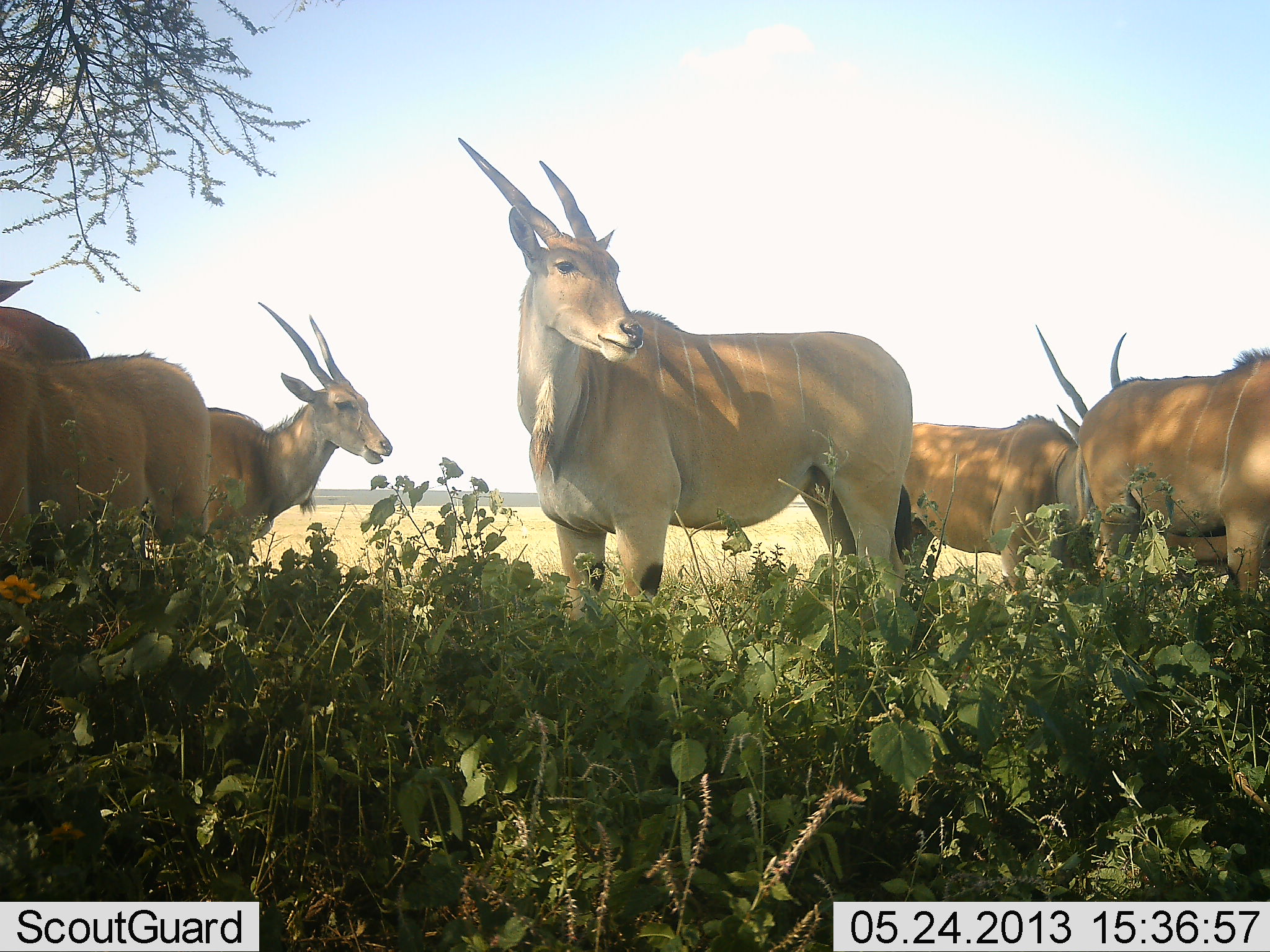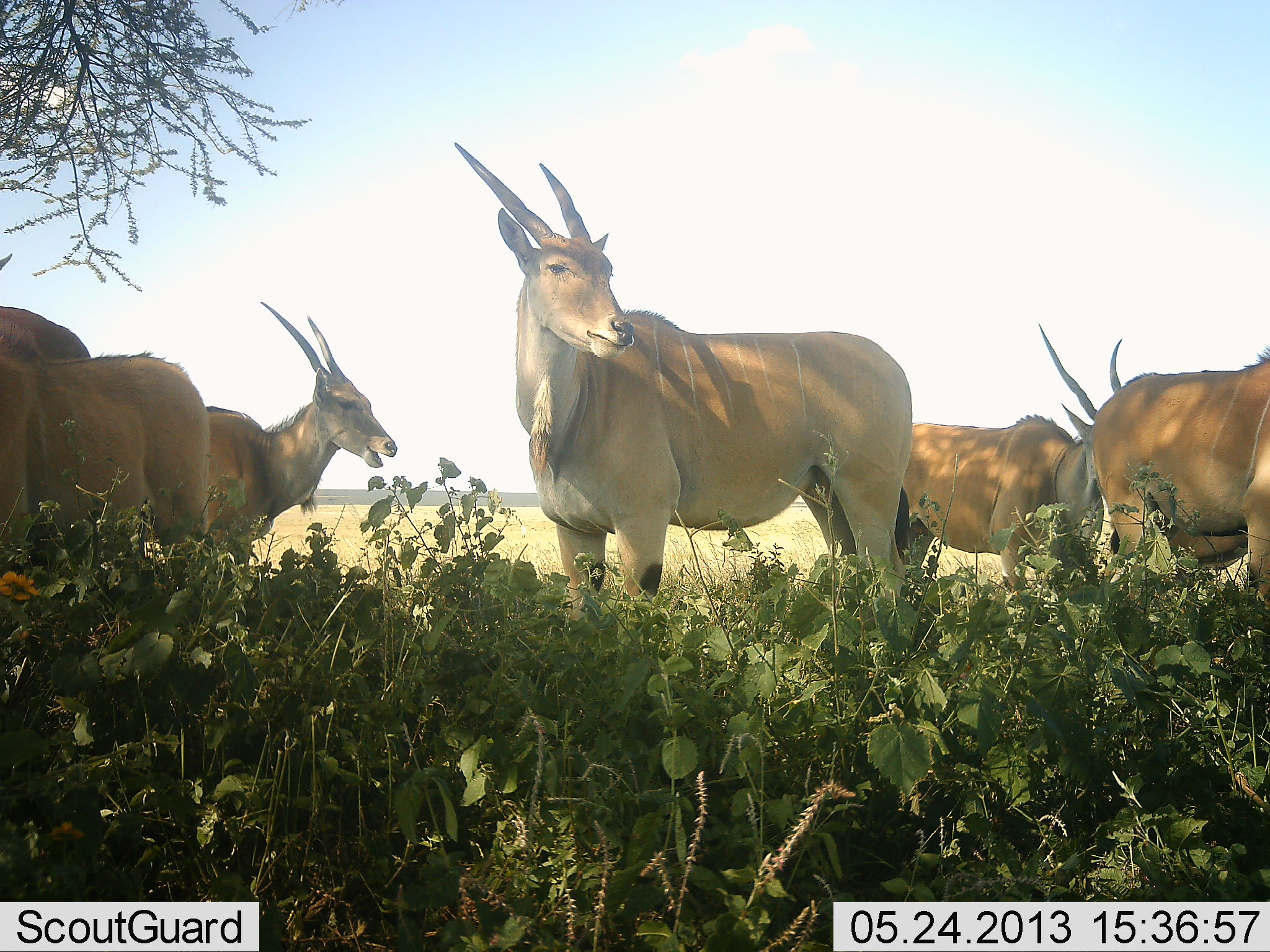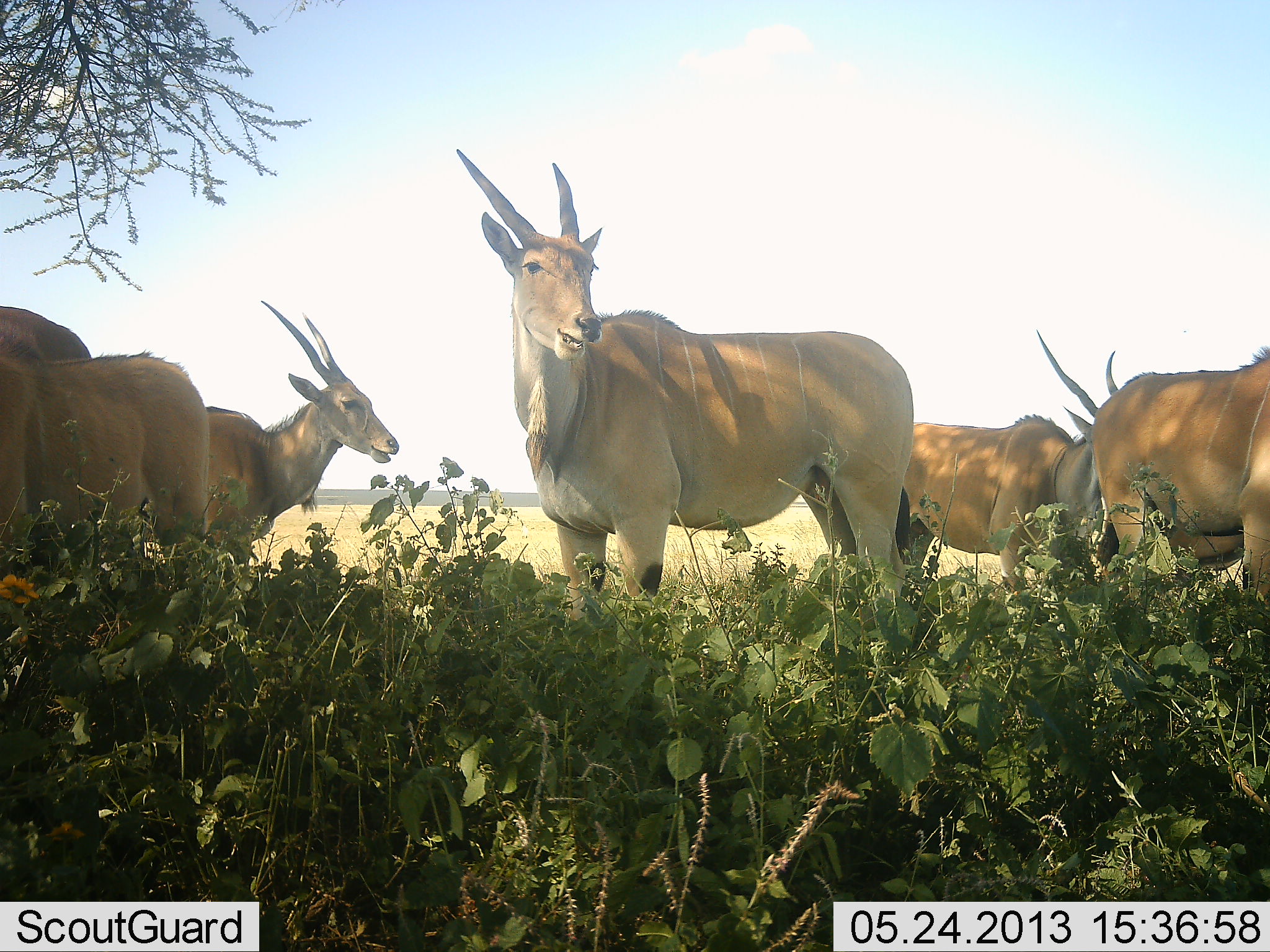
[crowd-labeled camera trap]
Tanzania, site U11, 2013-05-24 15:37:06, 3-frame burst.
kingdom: Animalia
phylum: Chordata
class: Mammalia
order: Artiodactyla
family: Bovidae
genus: Tragelaphus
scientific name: Tragelaphus oryx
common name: eland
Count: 6.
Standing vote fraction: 89%.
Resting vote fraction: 11%.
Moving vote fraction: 11%.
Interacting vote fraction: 7%.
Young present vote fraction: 0%.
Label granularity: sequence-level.